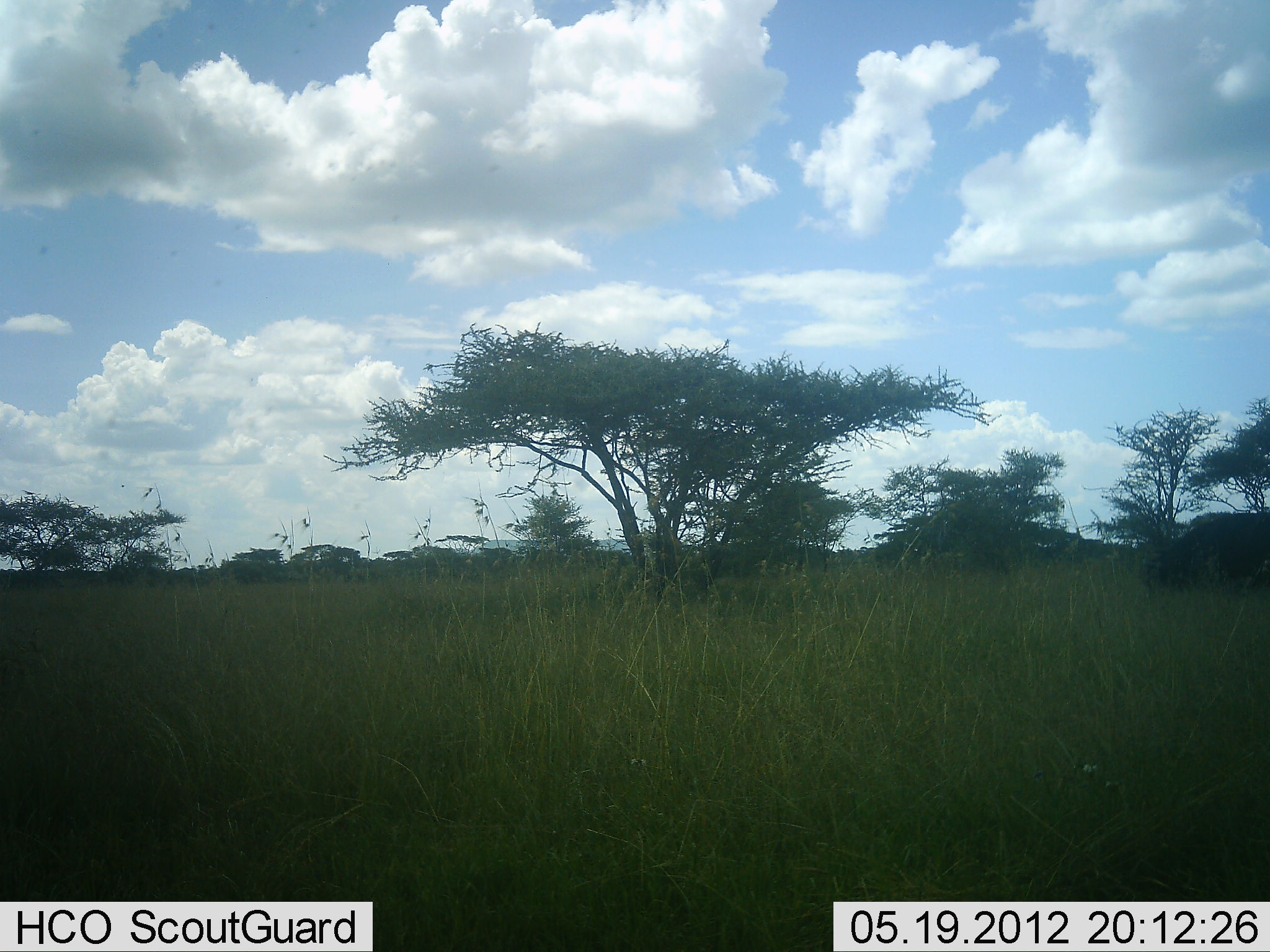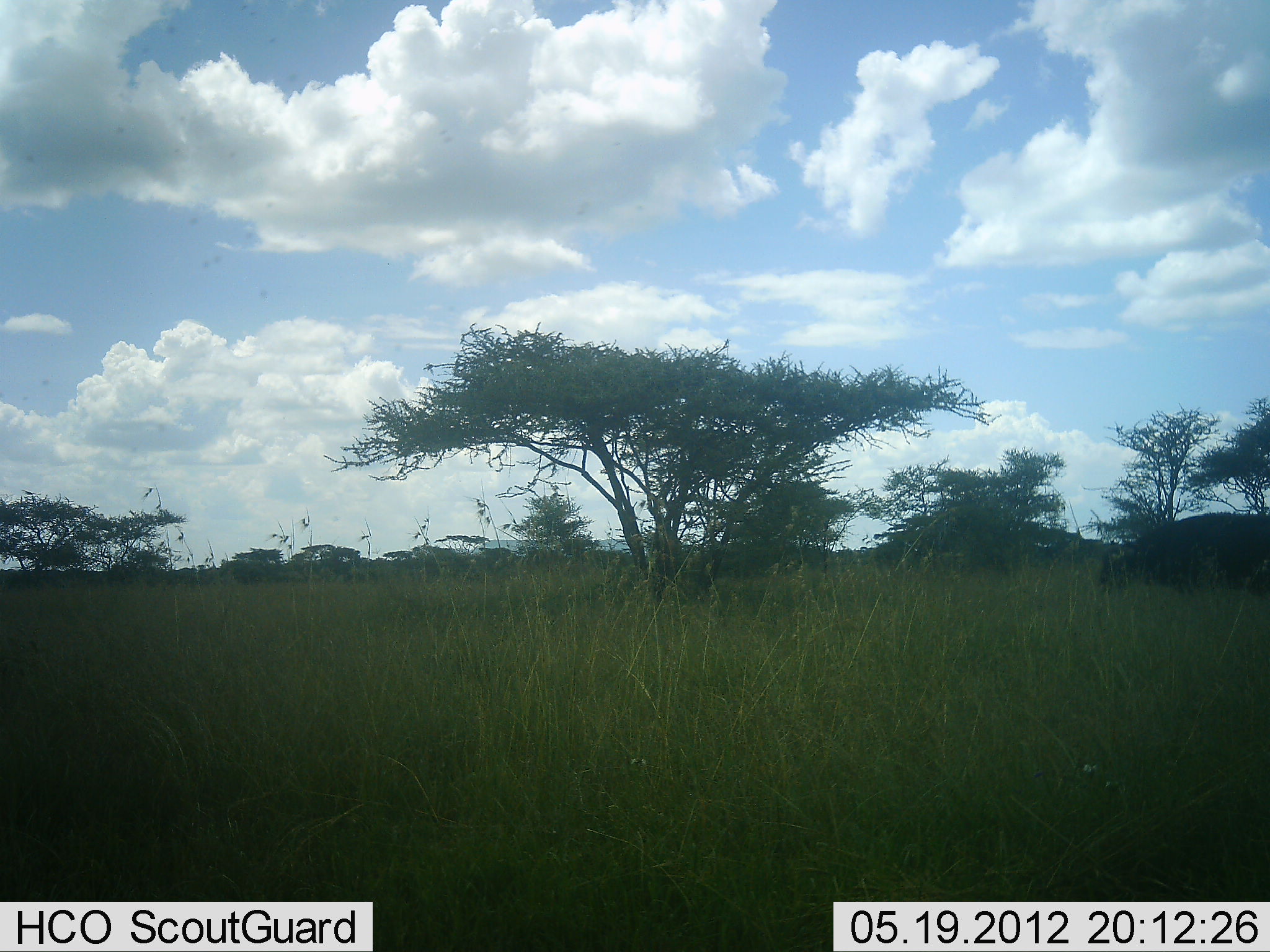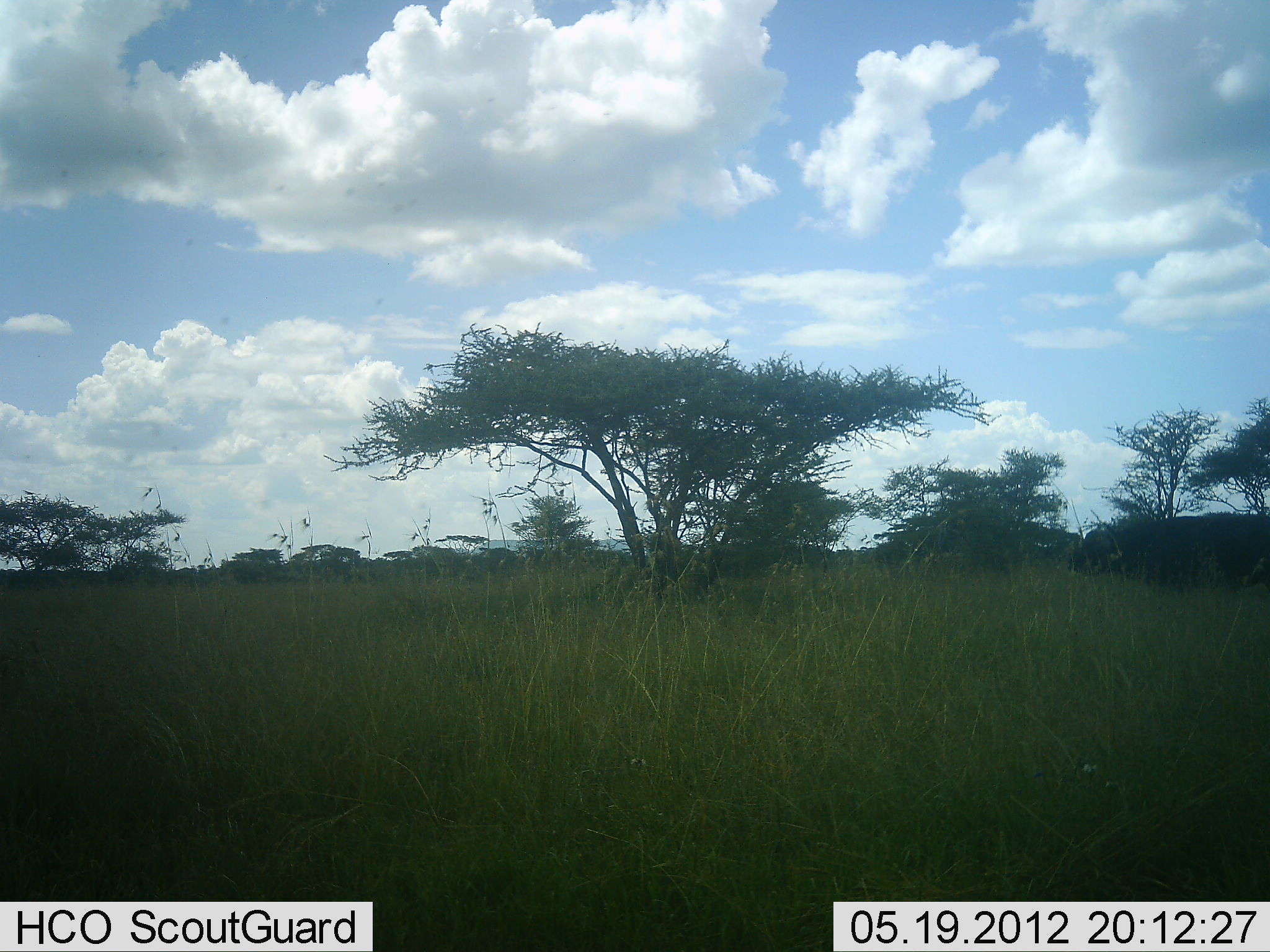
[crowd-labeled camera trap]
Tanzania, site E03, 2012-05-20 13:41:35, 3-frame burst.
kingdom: Animalia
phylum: Chordata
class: Mammalia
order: Artiodactyla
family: Bovidae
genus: Syncerus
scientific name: Syncerus caffer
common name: cape buffalo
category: buffalo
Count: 1.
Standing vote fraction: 10%.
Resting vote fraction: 0%.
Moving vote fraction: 70%.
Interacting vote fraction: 0%.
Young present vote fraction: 0%.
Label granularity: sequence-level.